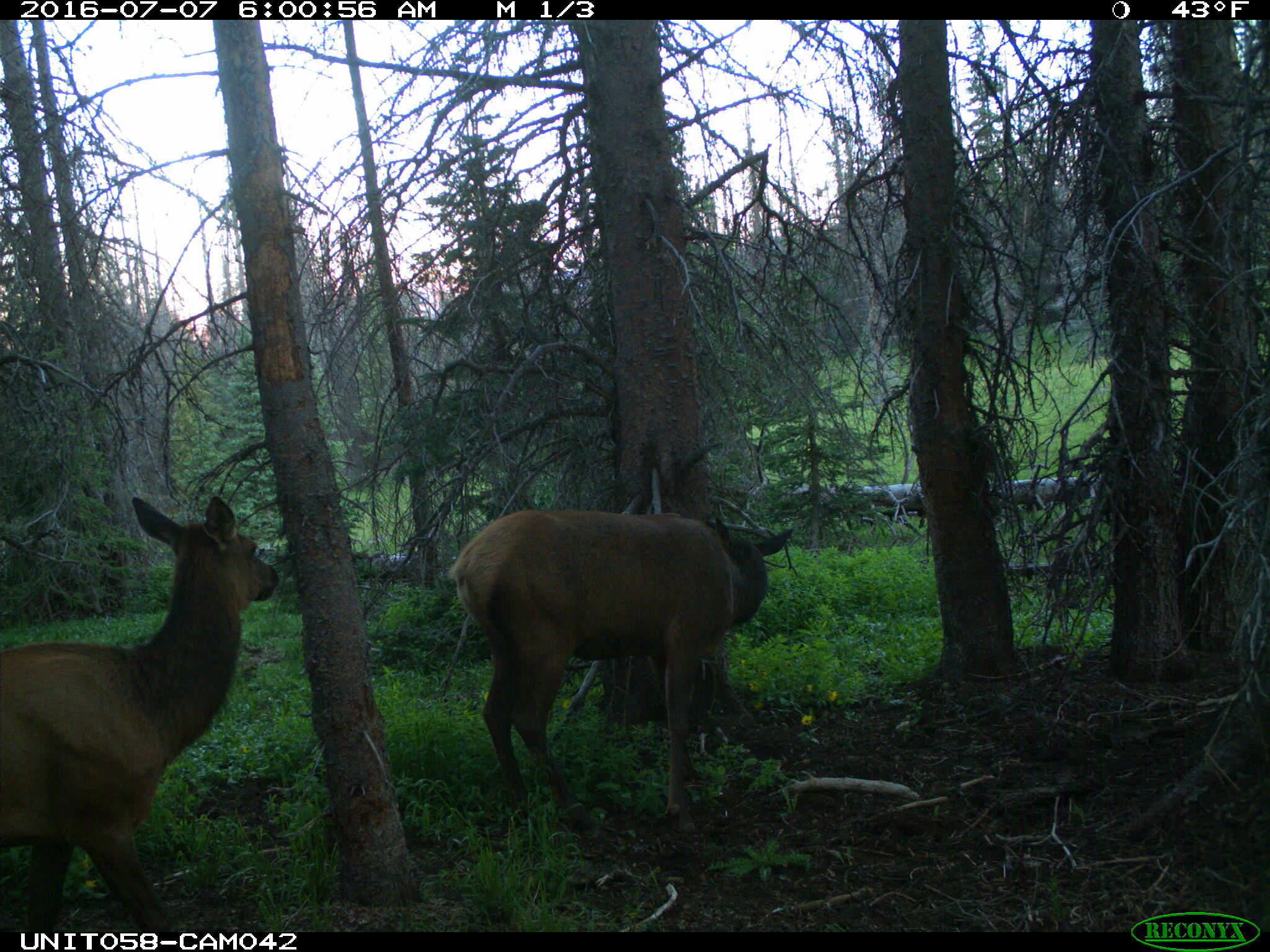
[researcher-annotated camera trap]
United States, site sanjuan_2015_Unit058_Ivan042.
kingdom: Animalia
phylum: Chordata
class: Mammalia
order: Artiodactyla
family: Cervidae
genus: Cervus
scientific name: Cervus elaphus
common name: red deer